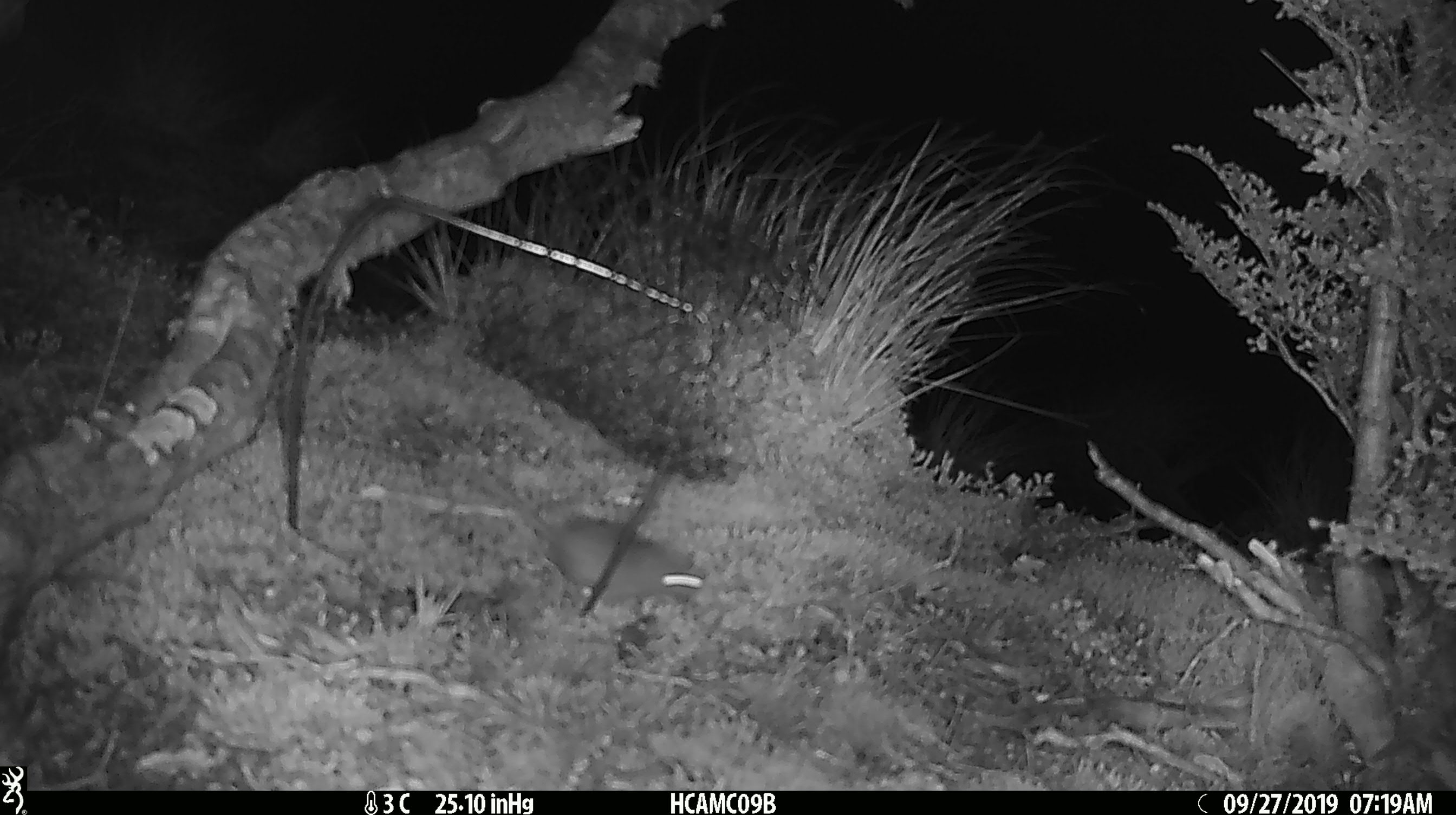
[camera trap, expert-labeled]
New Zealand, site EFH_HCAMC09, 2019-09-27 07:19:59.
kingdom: Animalia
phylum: Chordata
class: Mammalia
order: Rodentia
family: Muridae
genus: Mus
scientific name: Mus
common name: mouse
Mouse (Mus).